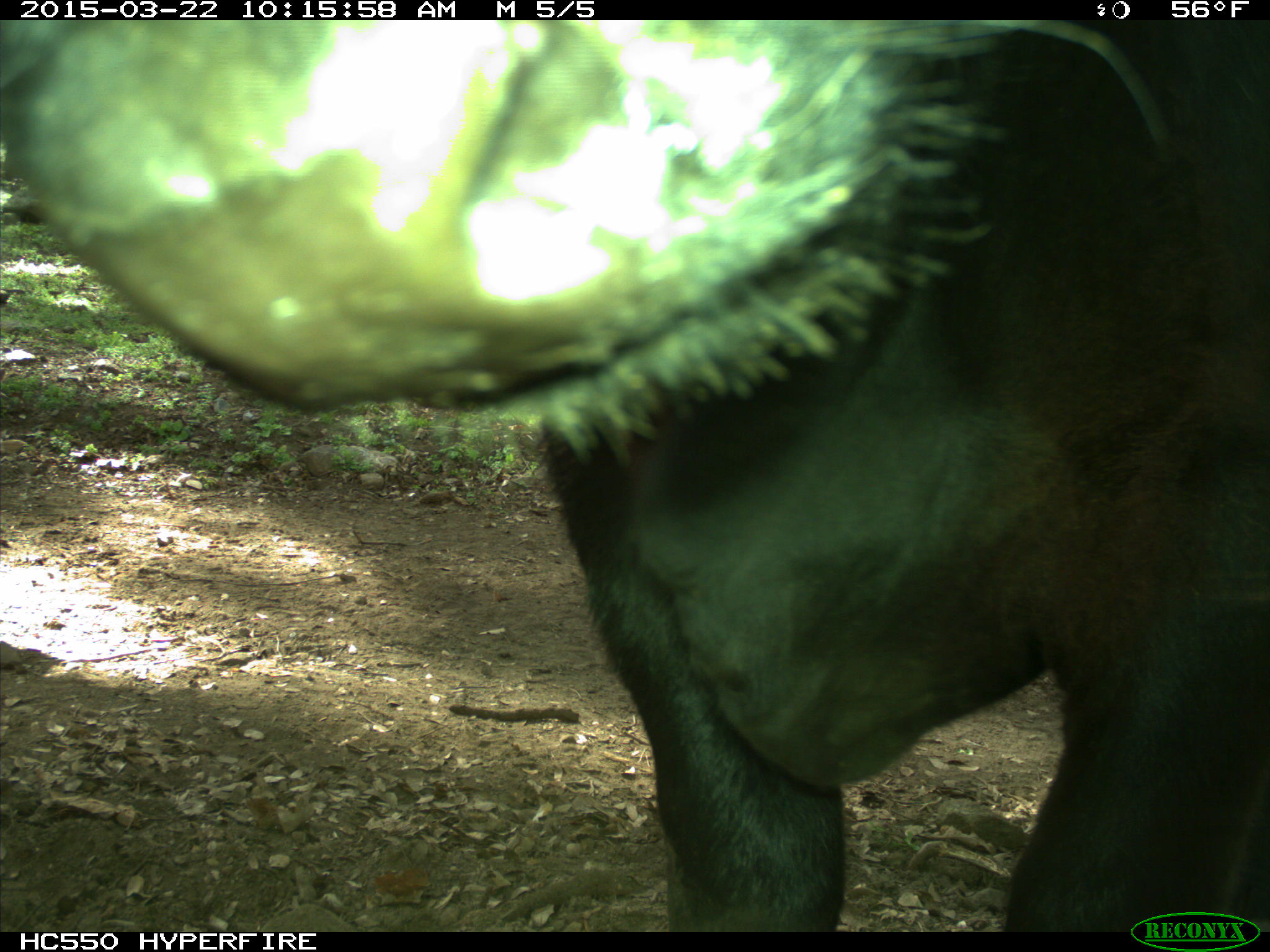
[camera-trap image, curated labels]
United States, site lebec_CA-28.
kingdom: Animalia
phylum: Chordata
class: Mammalia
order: Artiodactyla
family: Bovidae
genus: Bos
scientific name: Bos taurus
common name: domestic cow